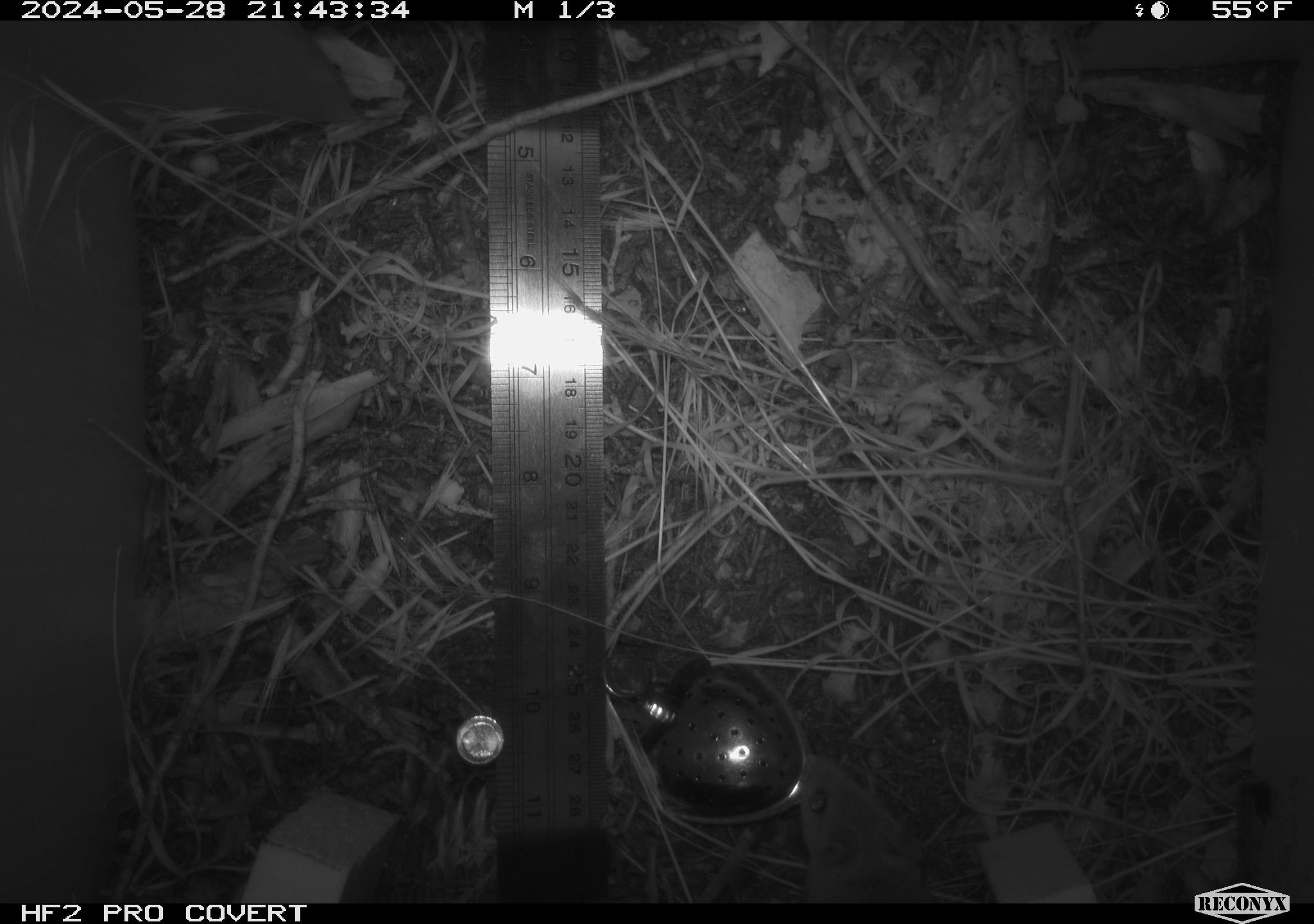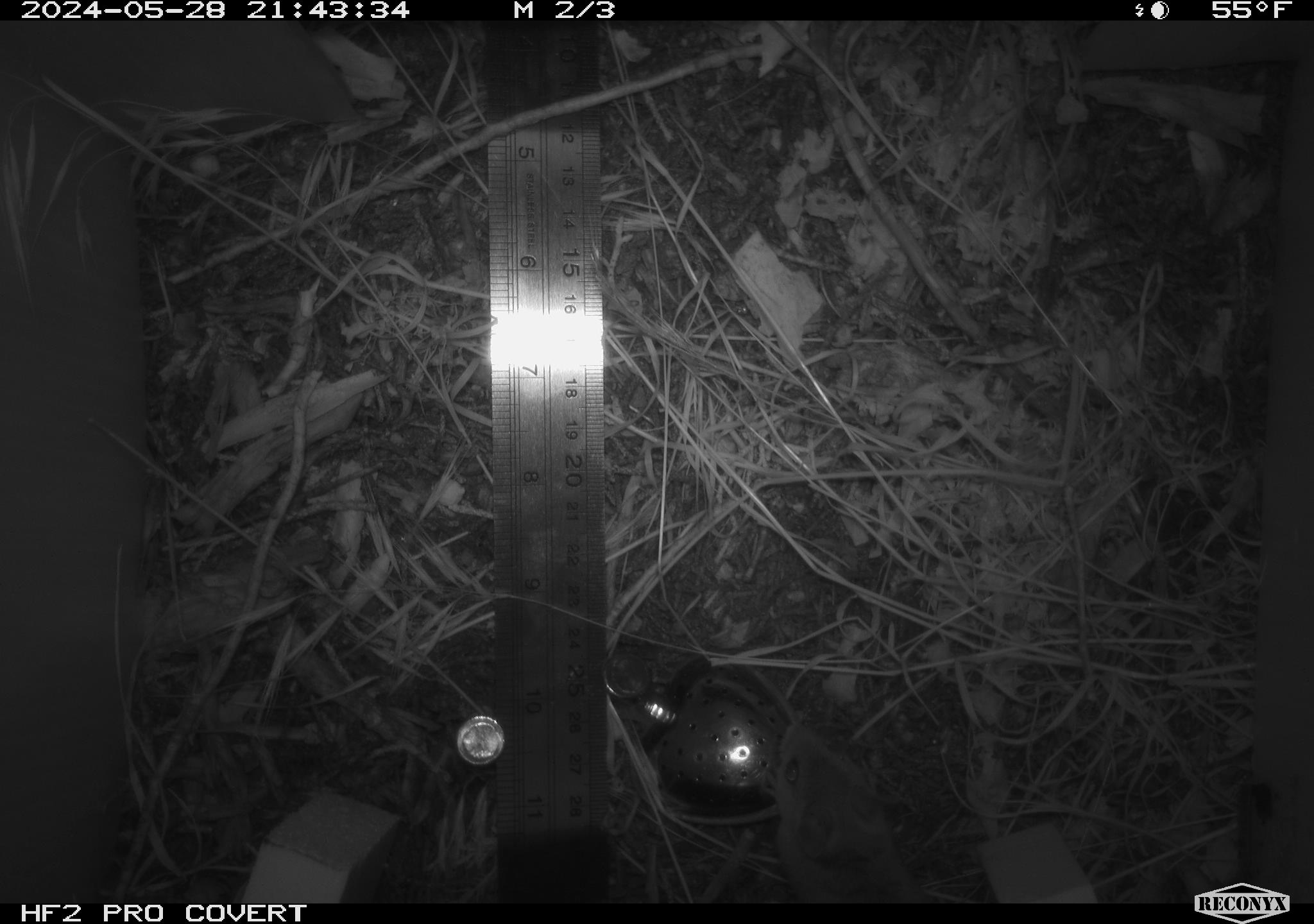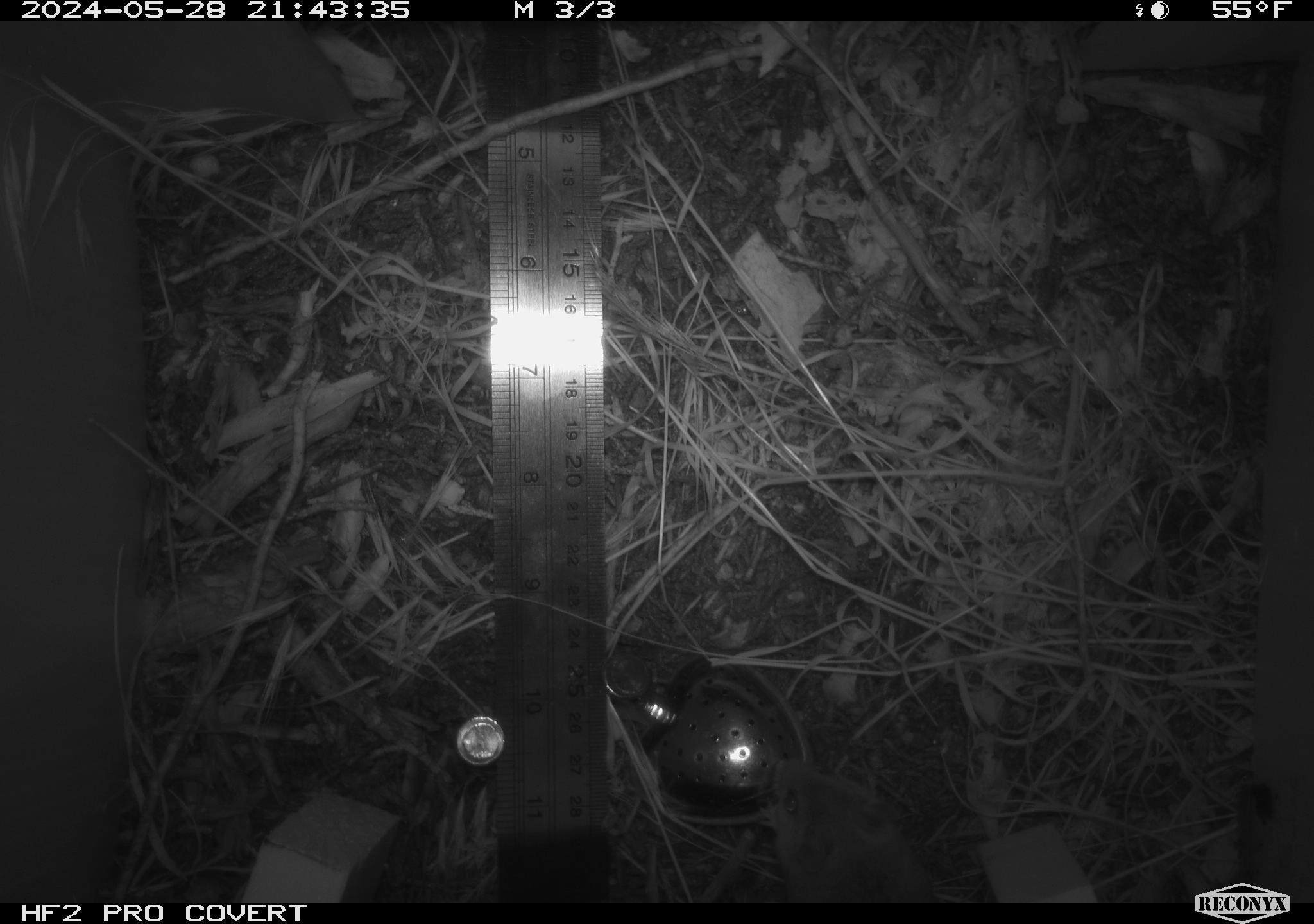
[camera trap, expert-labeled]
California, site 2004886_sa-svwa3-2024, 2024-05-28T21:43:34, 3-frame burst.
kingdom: Animalia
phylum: Chordata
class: Mammalia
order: Rodentia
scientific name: Rodentia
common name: mouse species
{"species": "mouse species (Rodentia)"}